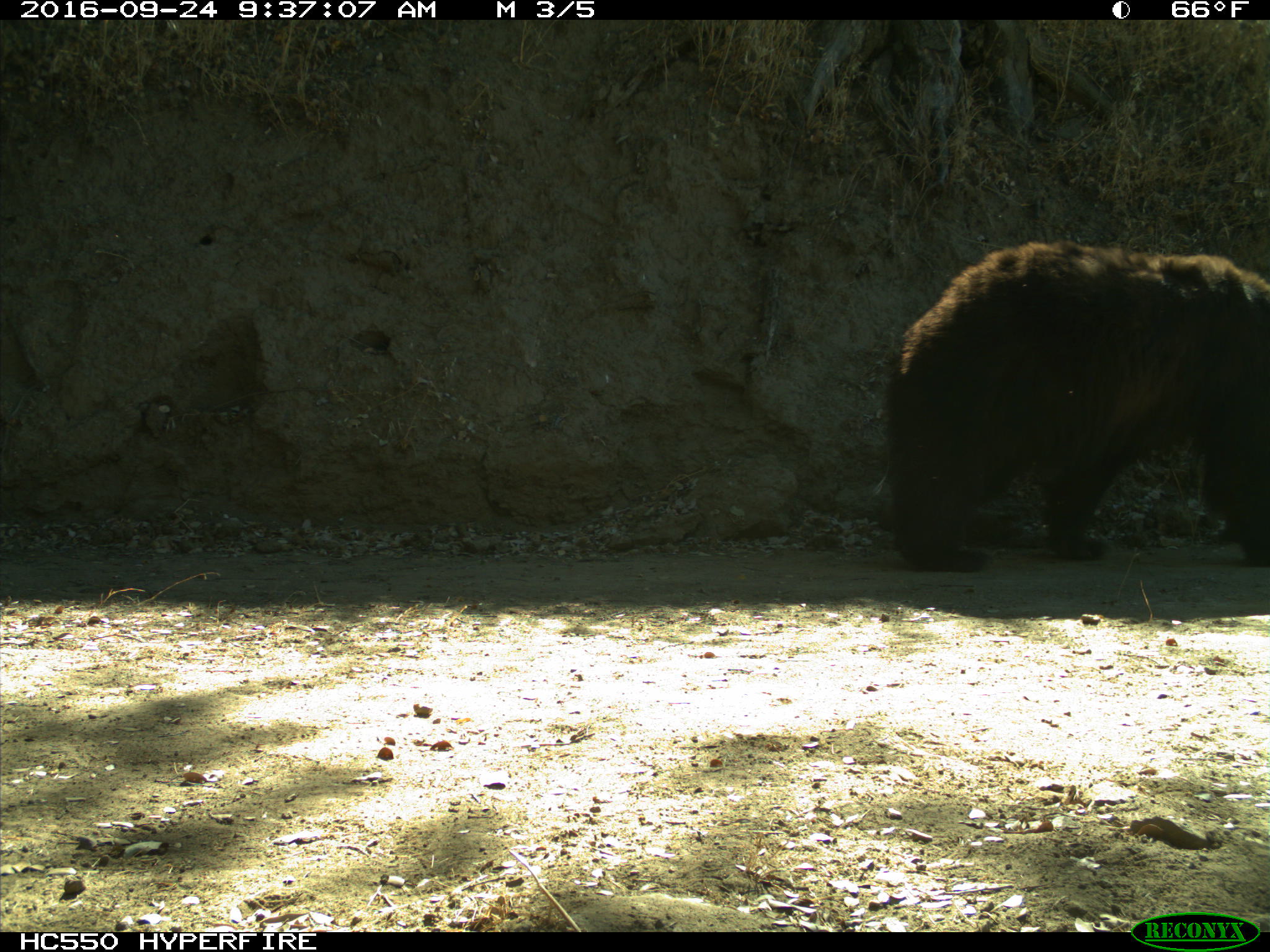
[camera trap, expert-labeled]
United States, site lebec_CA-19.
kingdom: Animalia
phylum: Chordata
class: Mammalia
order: Carnivora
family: Ursidae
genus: Ursus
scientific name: Ursus americanus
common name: american black bear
Ursus americanus (american black bear).